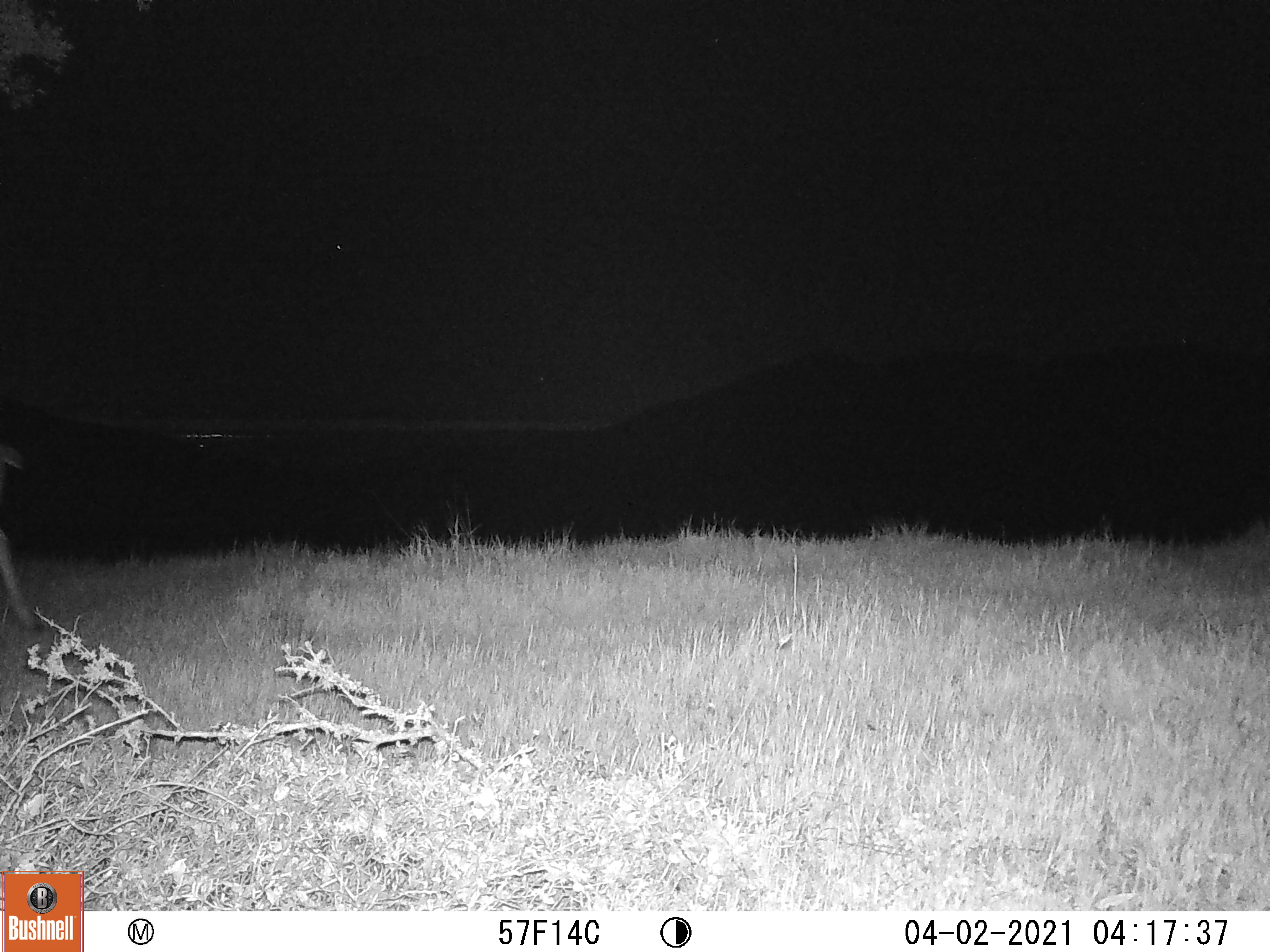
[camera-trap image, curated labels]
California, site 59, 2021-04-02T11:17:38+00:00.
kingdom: Animalia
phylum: Chordata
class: Mammalia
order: Artiodactyla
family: Cervidae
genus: Odocoileus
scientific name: Odocoileus hemionus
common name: mule deer